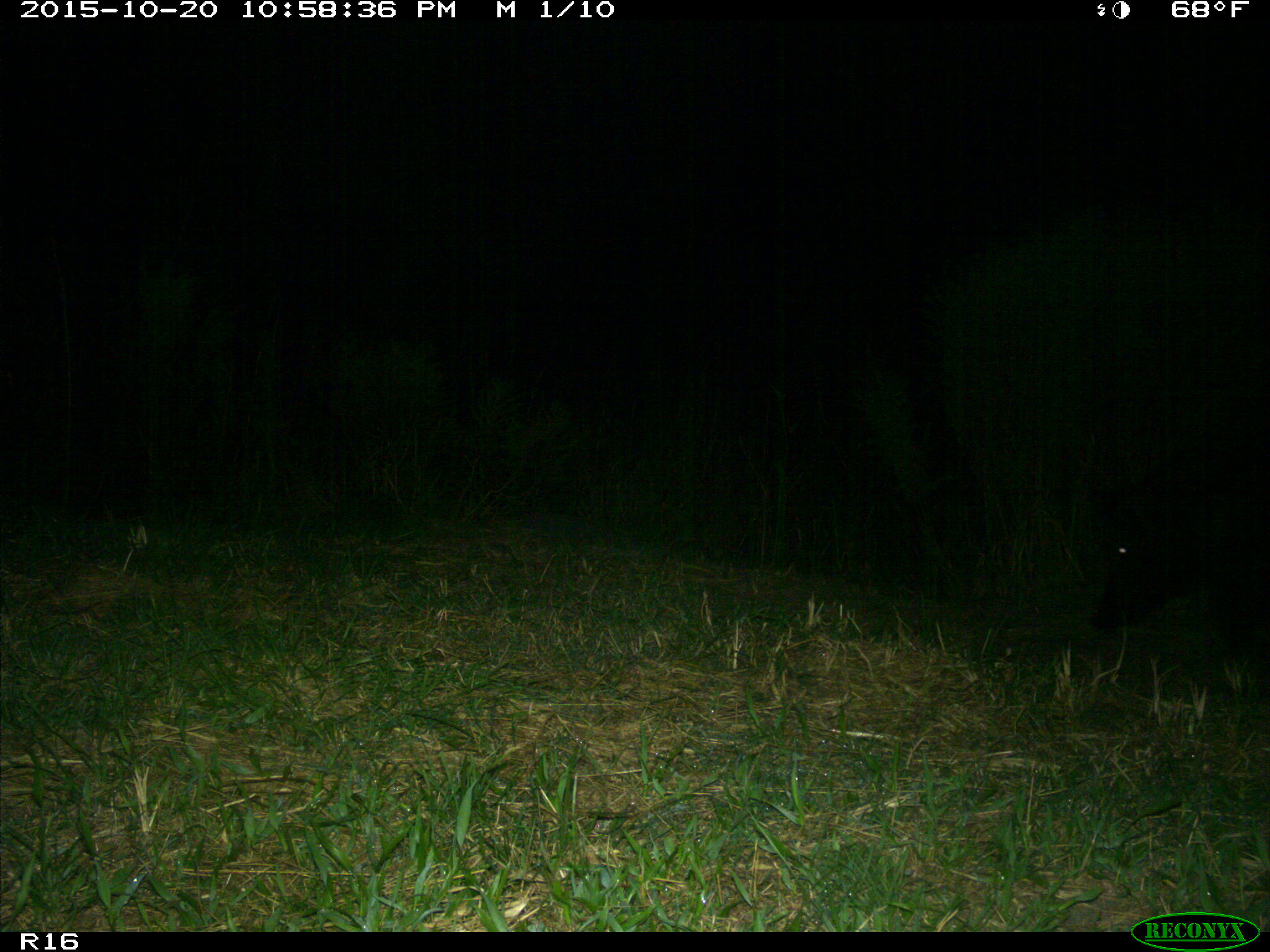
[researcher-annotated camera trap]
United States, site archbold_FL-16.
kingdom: Animalia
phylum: Chordata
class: Mammalia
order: Artiodactyla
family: Suidae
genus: Sus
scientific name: Sus scrofa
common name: wild boar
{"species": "Sus scrofa (wild boar)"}